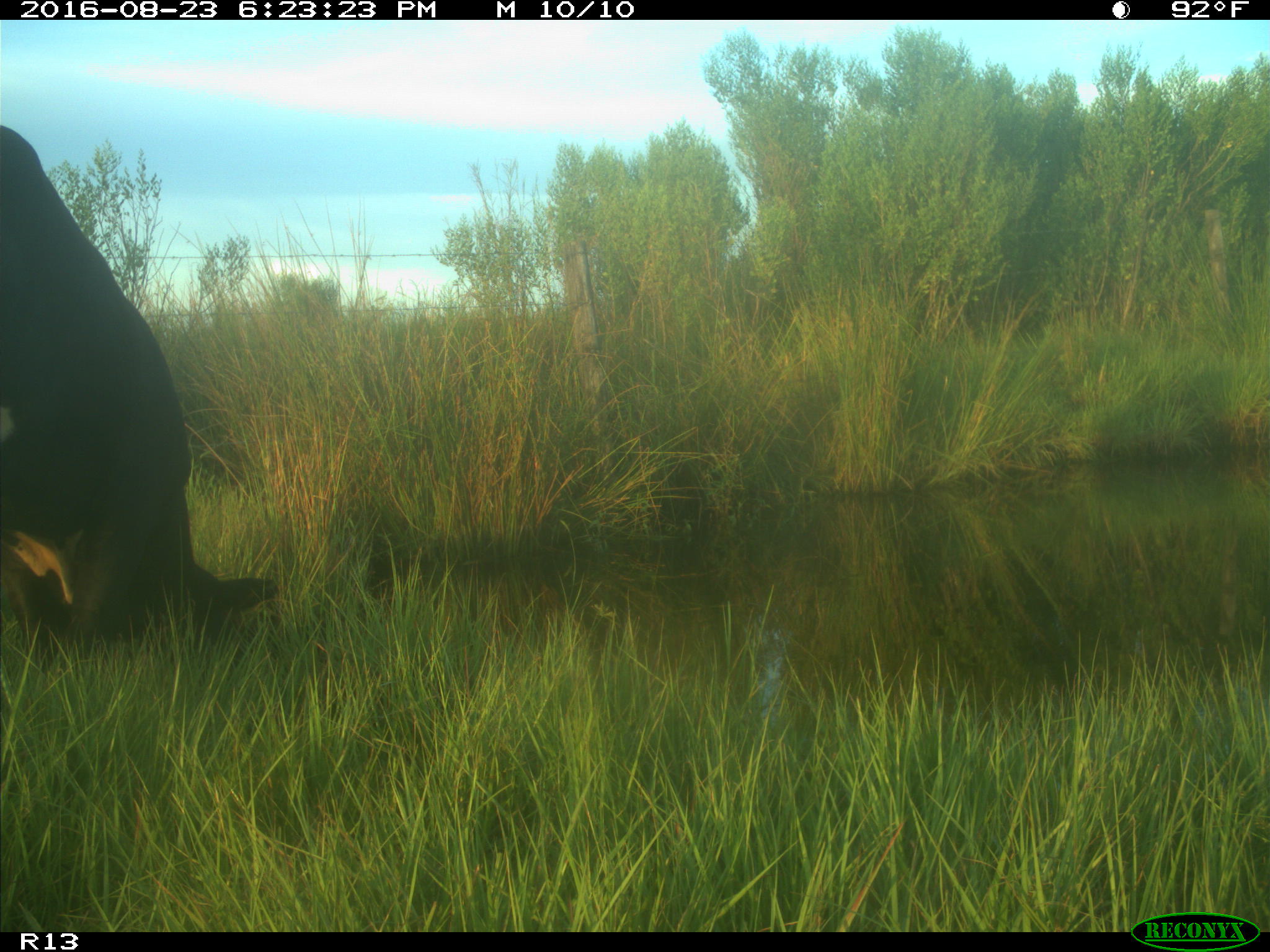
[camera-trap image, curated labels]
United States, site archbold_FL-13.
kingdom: Animalia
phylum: Chordata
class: Mammalia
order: Artiodactyla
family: Bovidae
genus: Bos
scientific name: Bos taurus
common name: domestic cow